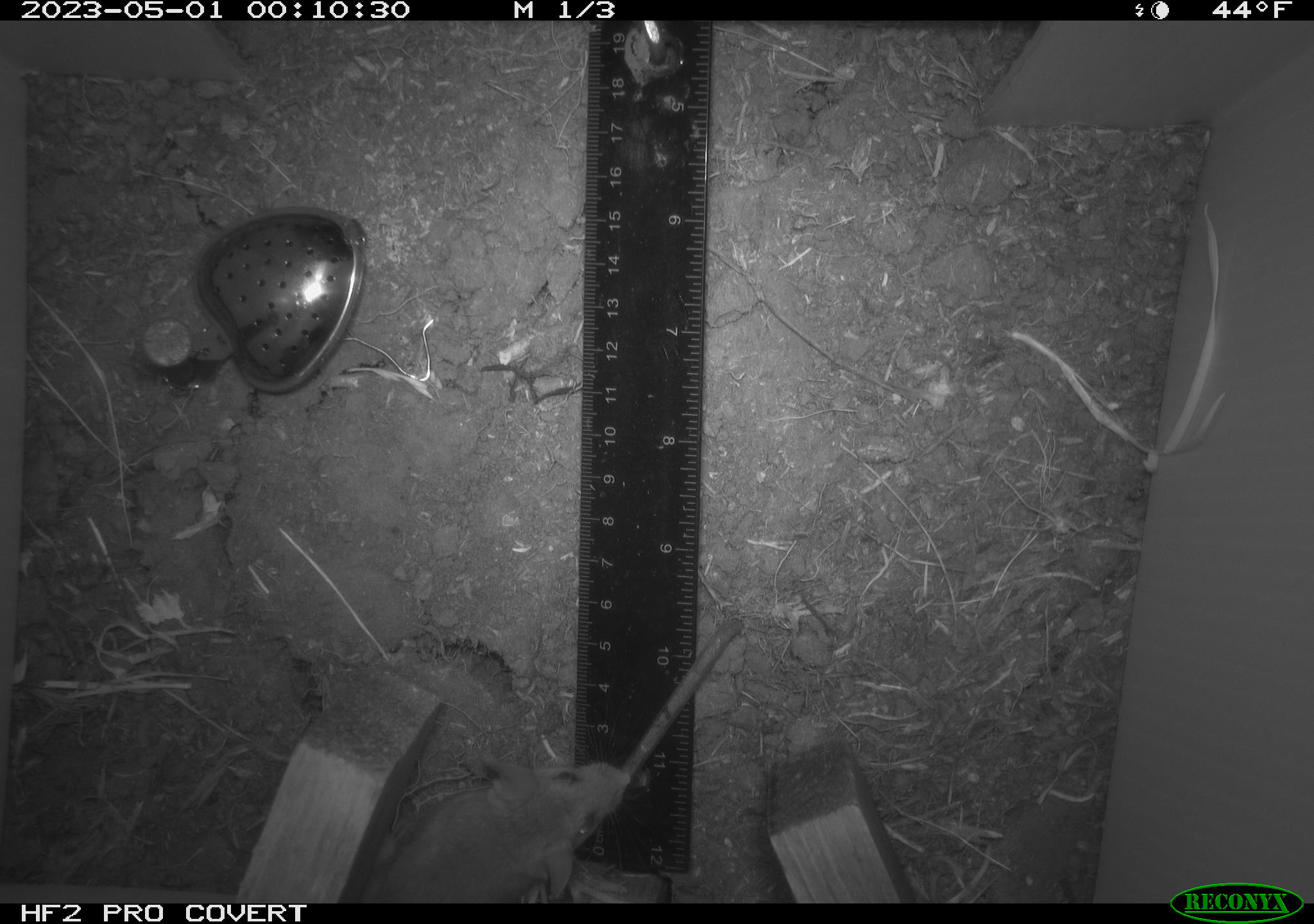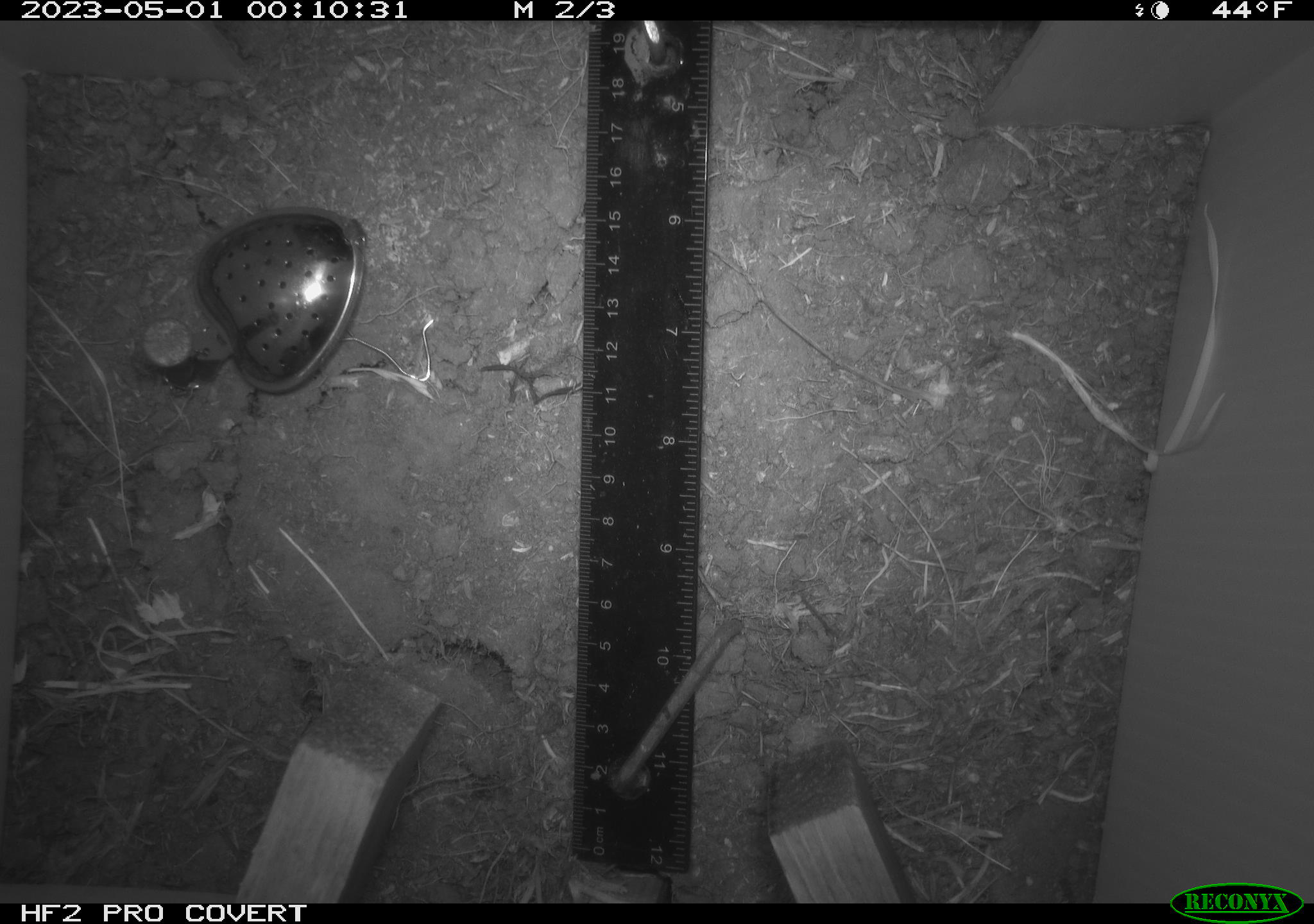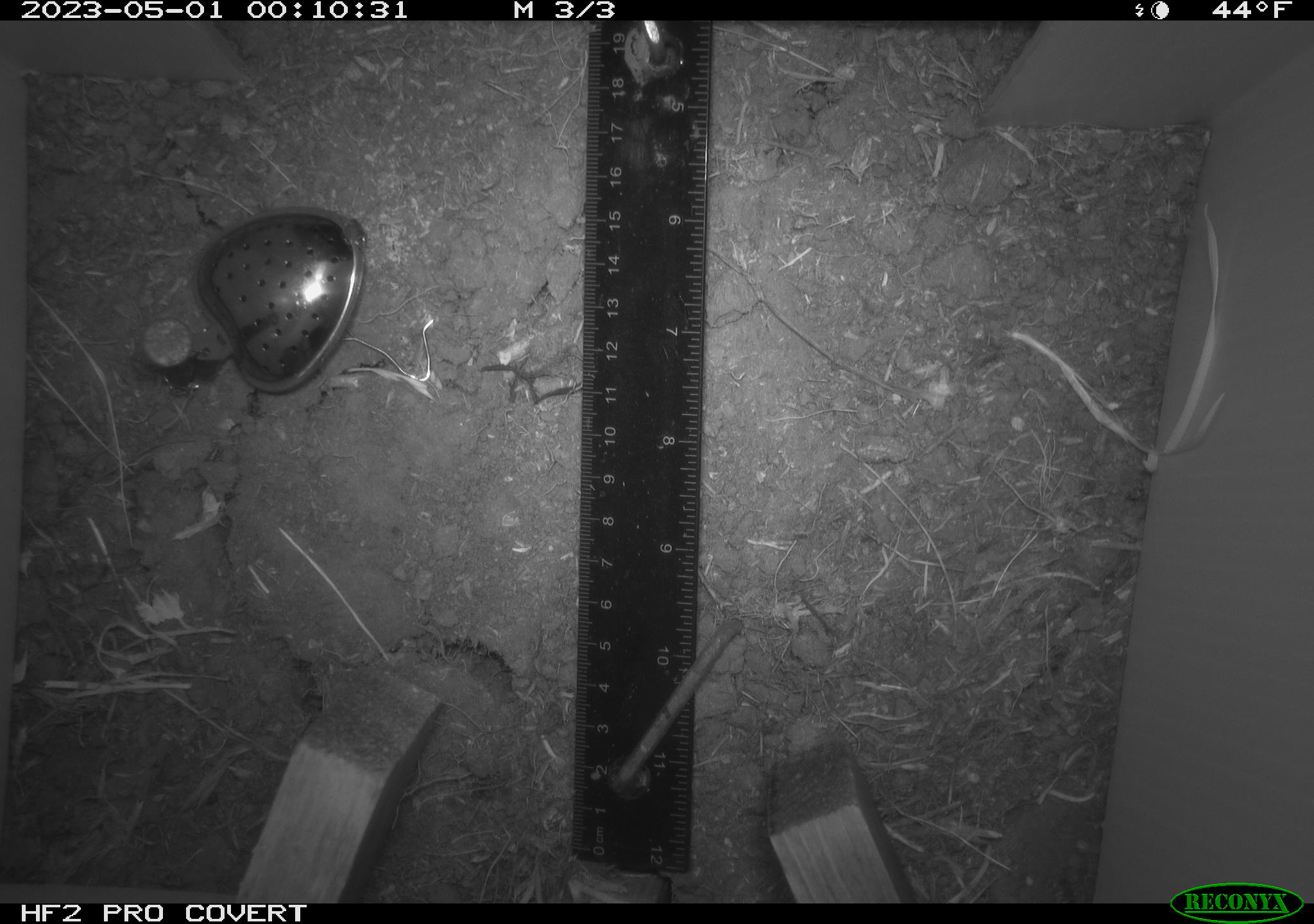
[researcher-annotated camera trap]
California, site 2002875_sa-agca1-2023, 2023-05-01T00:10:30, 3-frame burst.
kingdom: Animalia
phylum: Chordata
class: Mammalia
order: Rodentia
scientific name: Rodentia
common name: mouse species